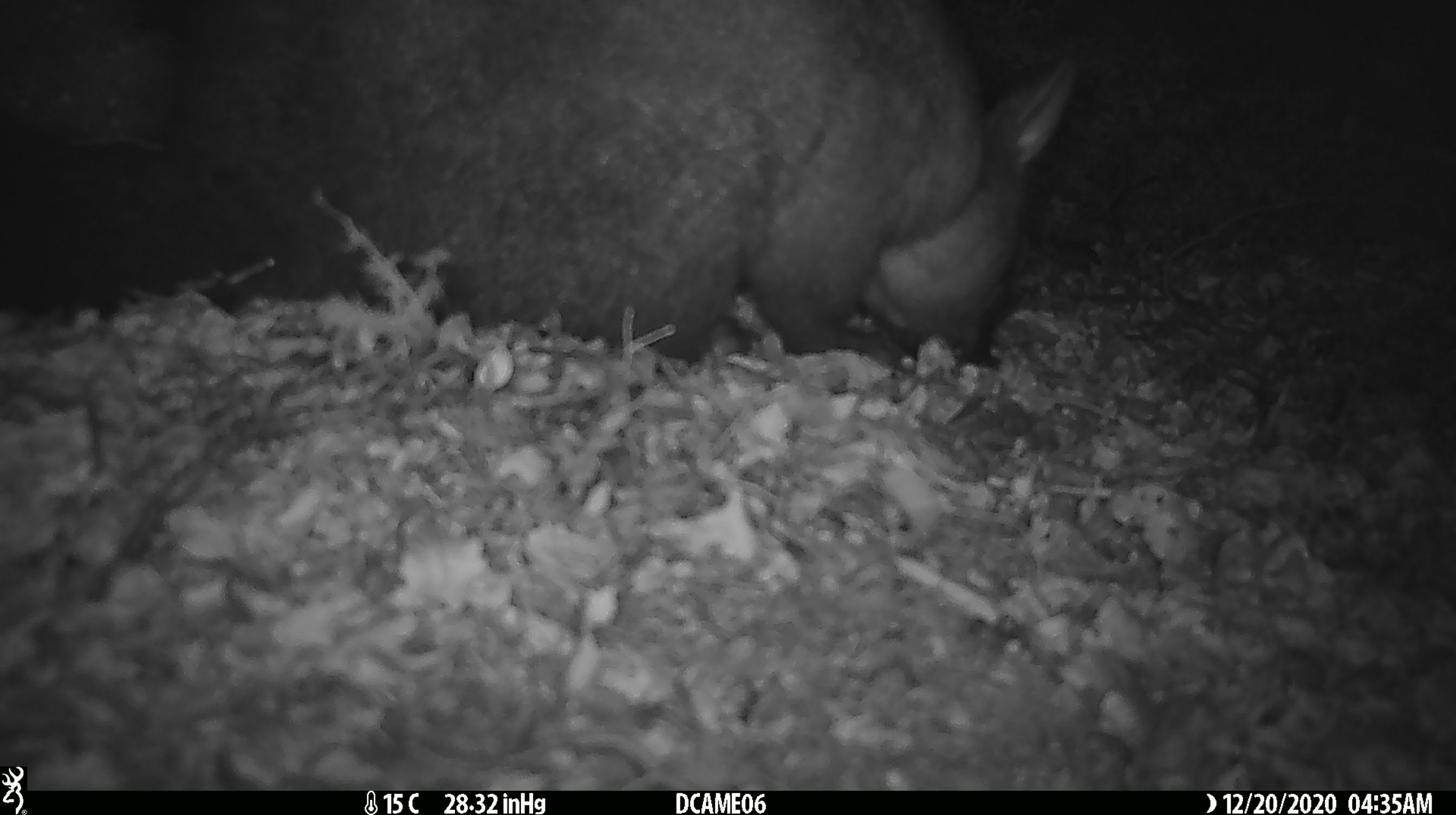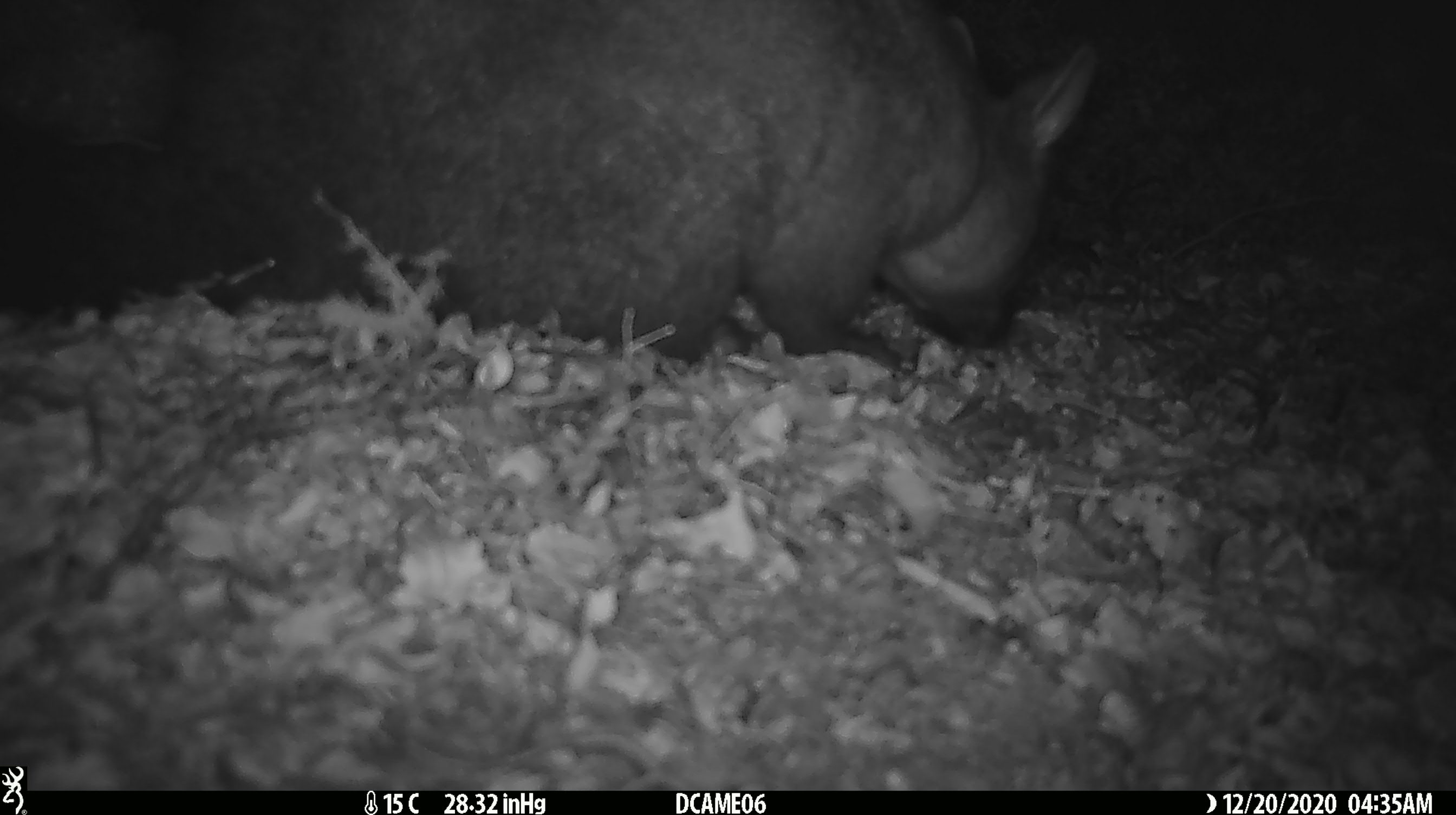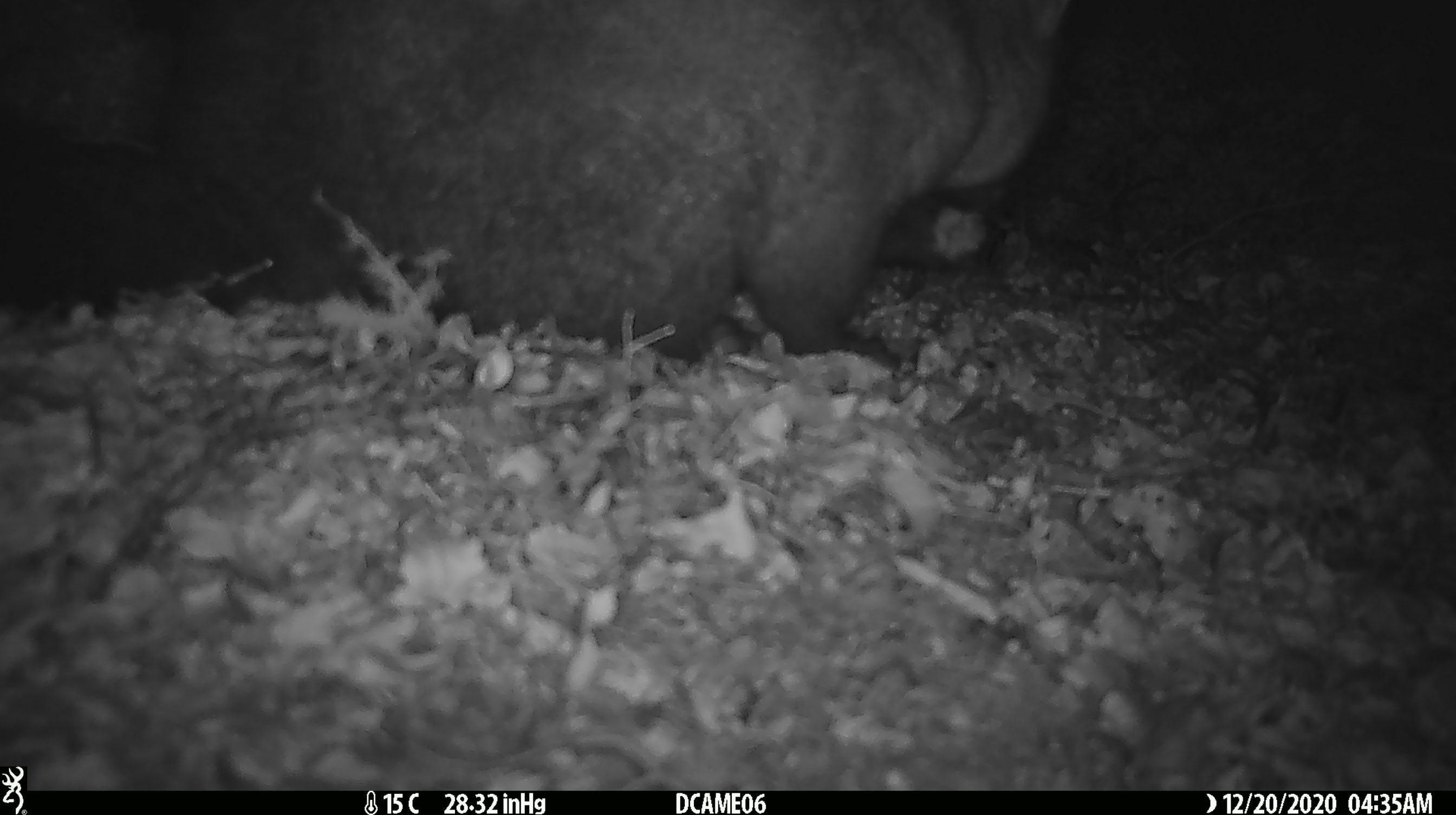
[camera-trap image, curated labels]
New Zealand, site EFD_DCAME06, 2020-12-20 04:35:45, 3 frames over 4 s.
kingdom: Animalia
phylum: Chordata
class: Mammalia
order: Diprotodontia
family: Phalangeridae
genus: Trichosurus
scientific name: Trichosurus vulpecula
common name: common brushtail possum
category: possum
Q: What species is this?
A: Possum (common brushtail possum) (Trichosurus vulpecula).